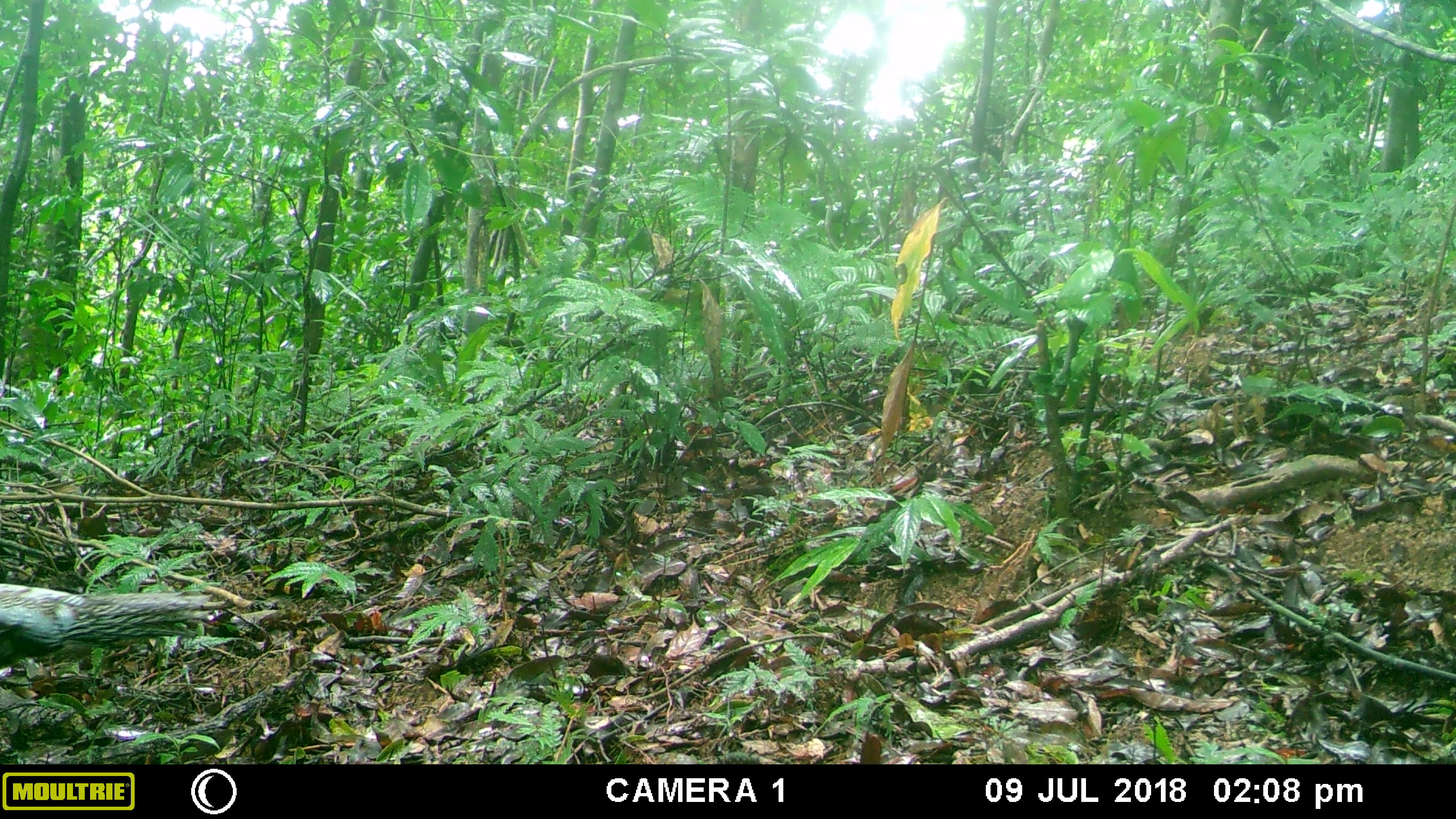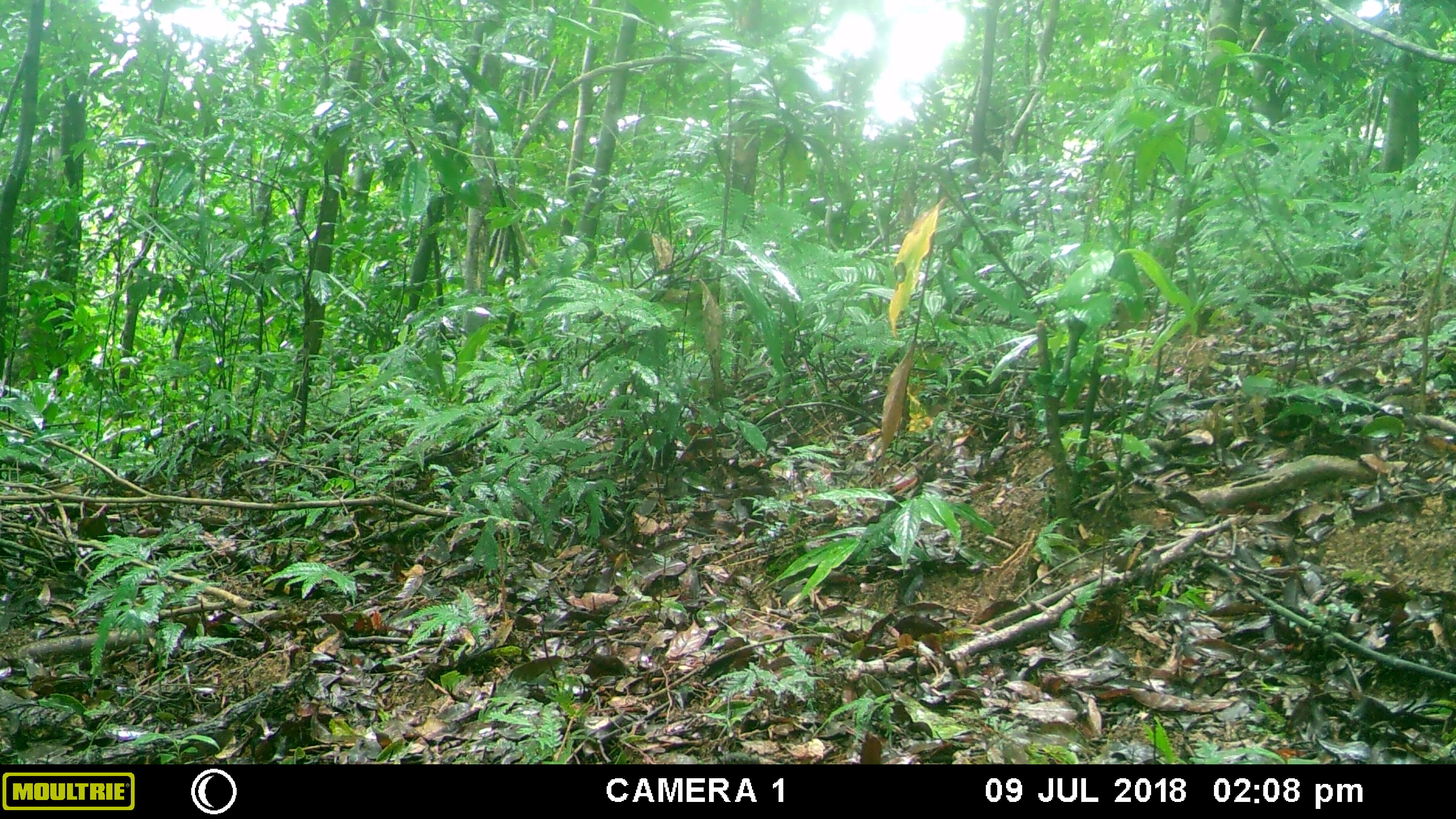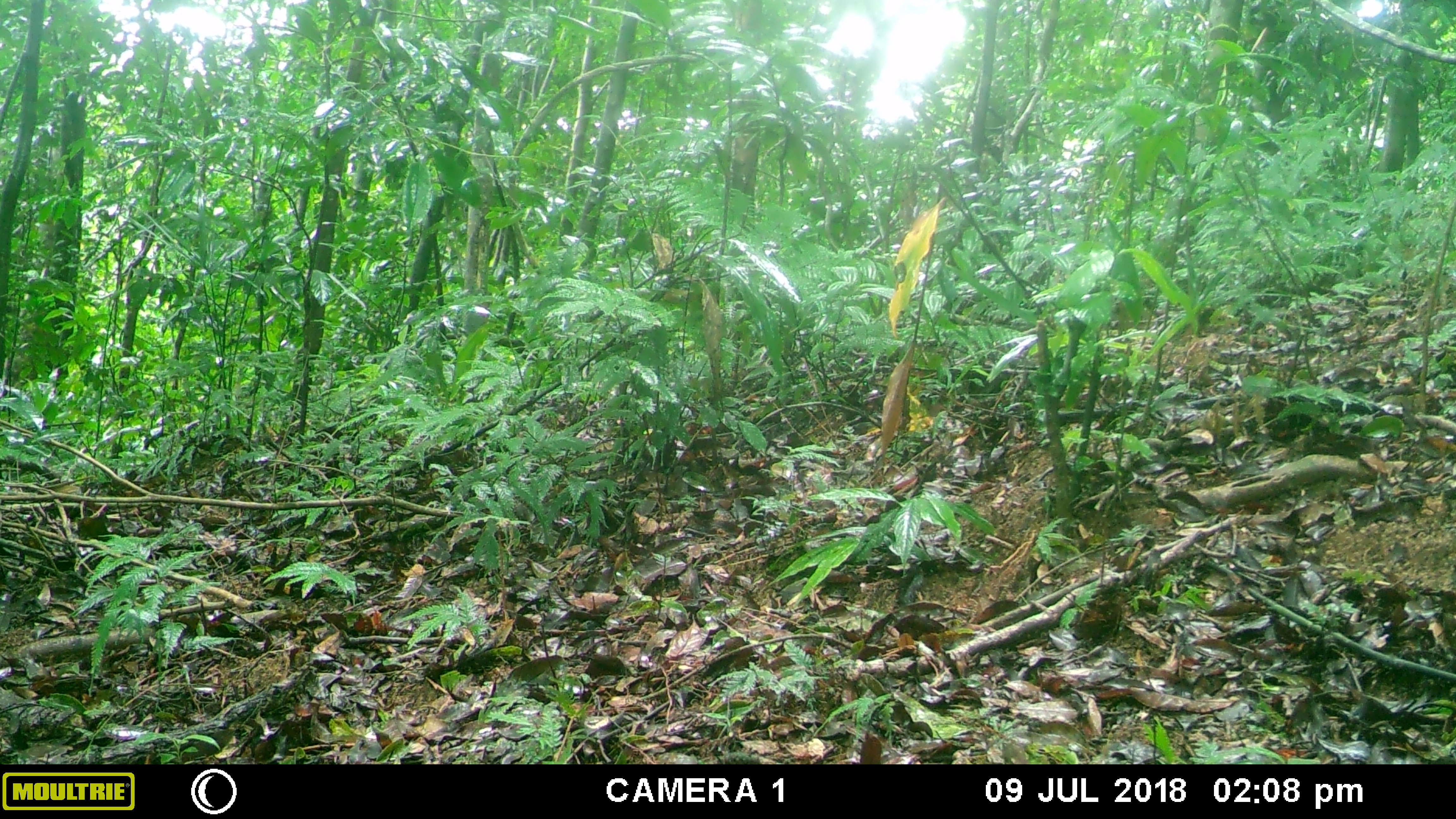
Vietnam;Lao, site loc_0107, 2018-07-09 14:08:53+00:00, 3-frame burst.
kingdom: Animalia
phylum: Chordata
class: Aves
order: Galliformes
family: Phasianidae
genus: Lophura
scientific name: Lophura nycthemera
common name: silver pheasant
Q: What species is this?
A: Silver pheasant (Lophura nycthemera).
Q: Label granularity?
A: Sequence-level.